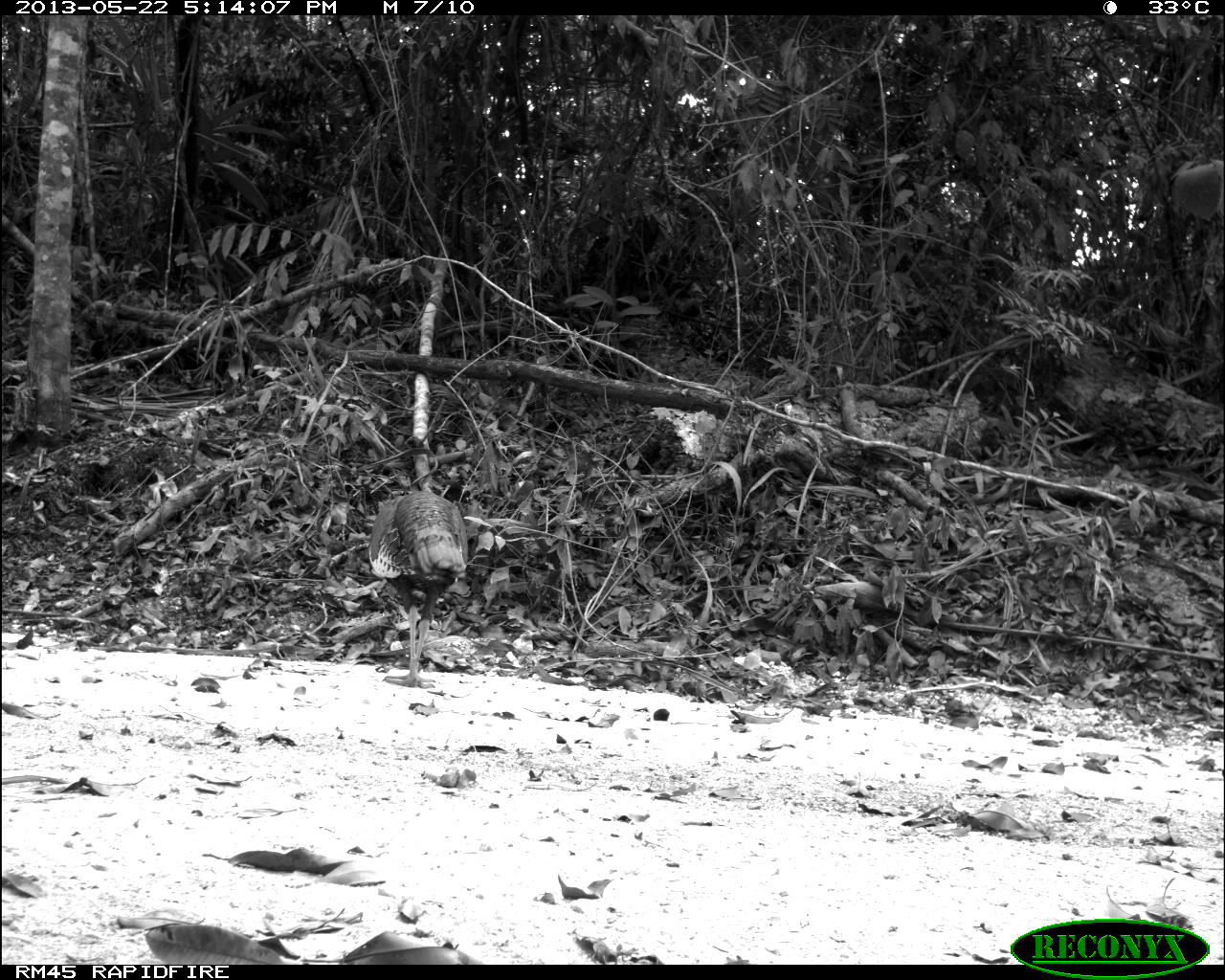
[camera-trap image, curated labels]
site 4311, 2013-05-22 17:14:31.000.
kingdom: Animalia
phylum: Chordata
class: Aves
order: Galliformes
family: Phasianidae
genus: Meleagris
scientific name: Meleagris ocellata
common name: ocellated turkey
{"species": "Meleagris ocellata (ocellated turkey)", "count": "1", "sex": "male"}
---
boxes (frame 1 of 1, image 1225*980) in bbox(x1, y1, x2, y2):
meleagris ocellata: bbox(364, 488, 469, 689)